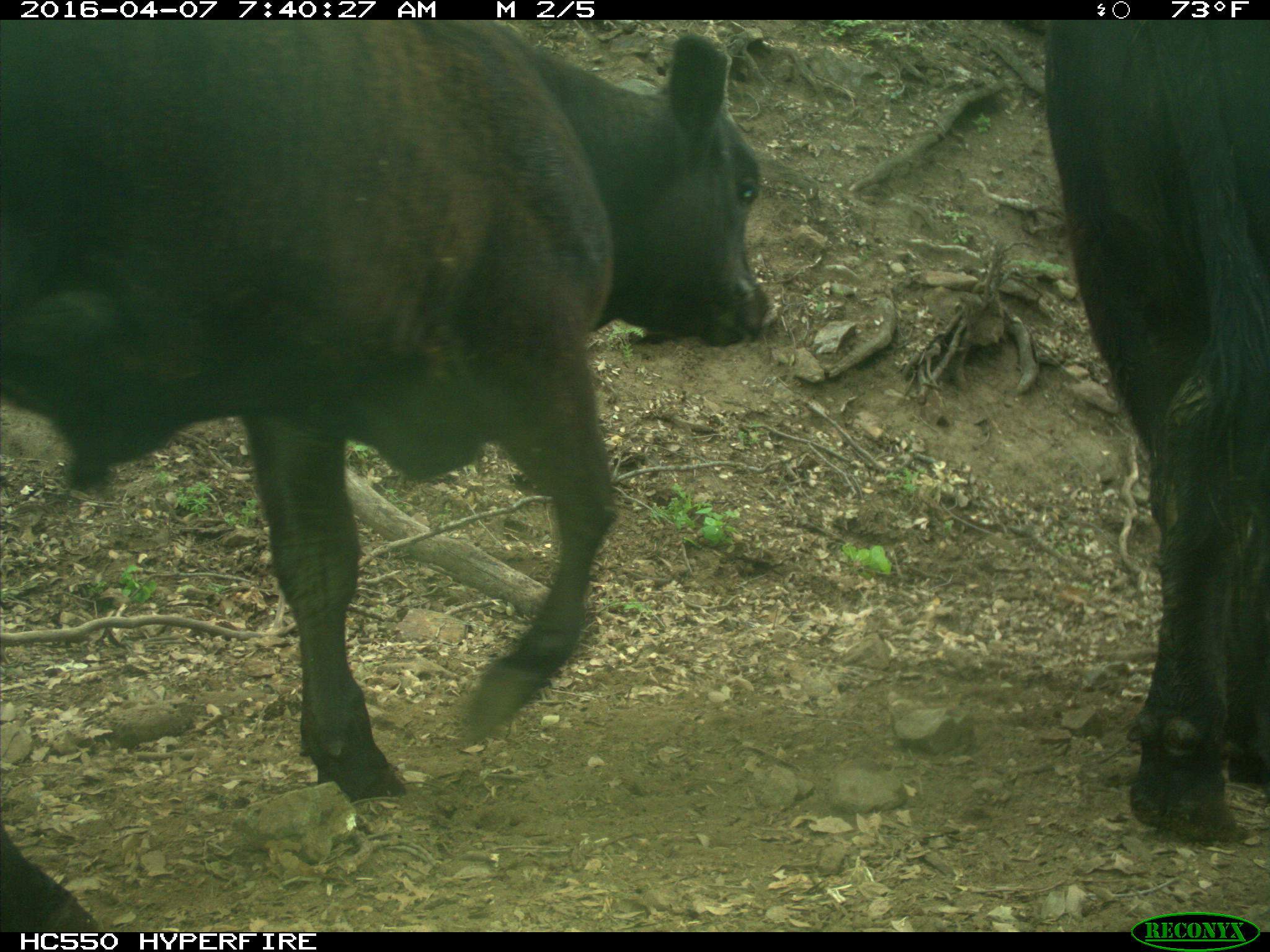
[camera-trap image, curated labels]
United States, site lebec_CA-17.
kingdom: Animalia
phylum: Chordata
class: Mammalia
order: Artiodactyla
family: Bovidae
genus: Bos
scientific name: Bos taurus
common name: domestic cow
Bos taurus (domestic cow).